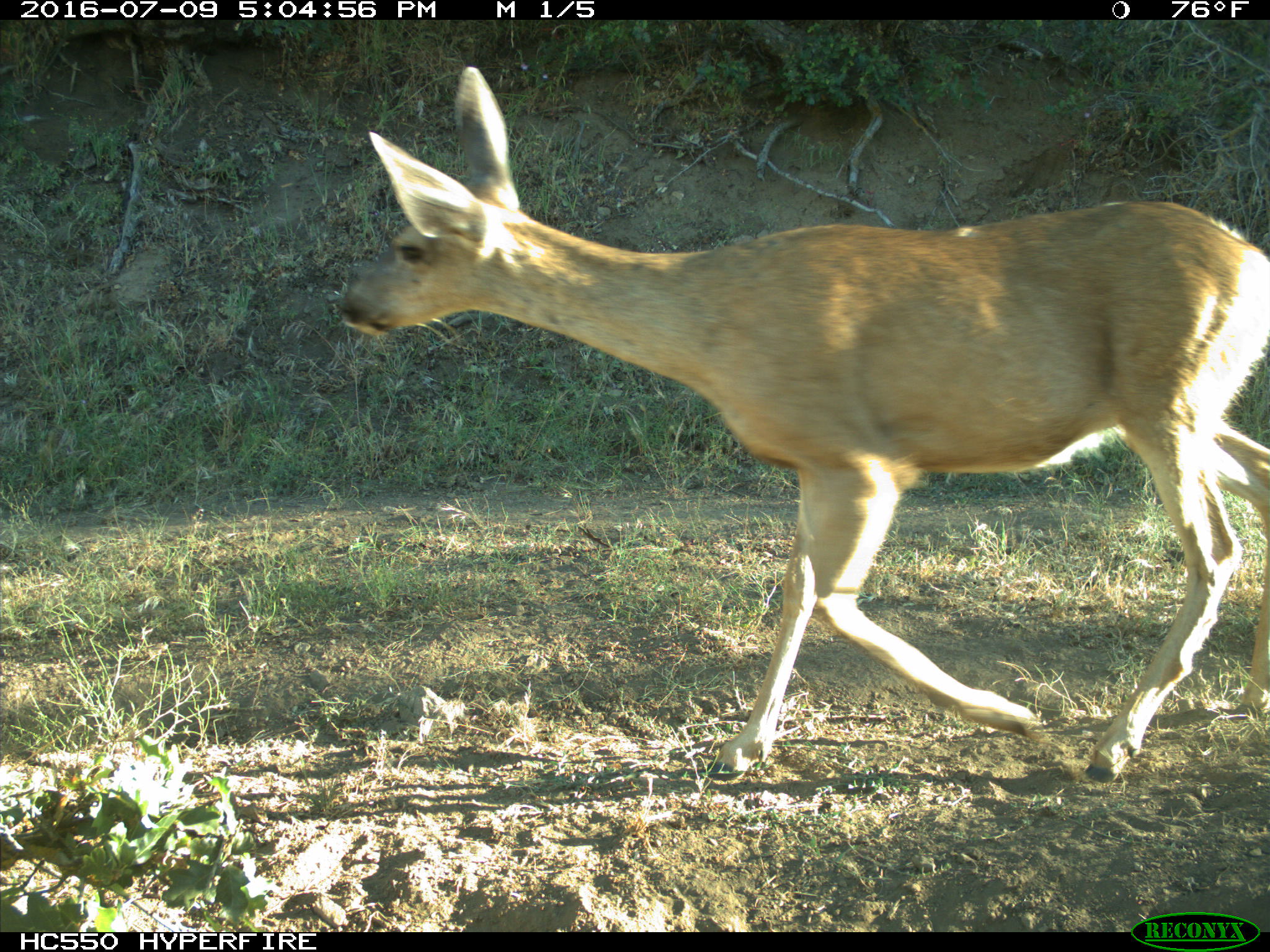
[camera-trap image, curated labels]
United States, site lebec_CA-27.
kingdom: Animalia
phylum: Chordata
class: Mammalia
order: Artiodactyla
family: Cervidae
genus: Odocoileus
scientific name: Odocoileus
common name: deer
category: unidentified deer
Unidentified deer (deer) (Odocoileus).